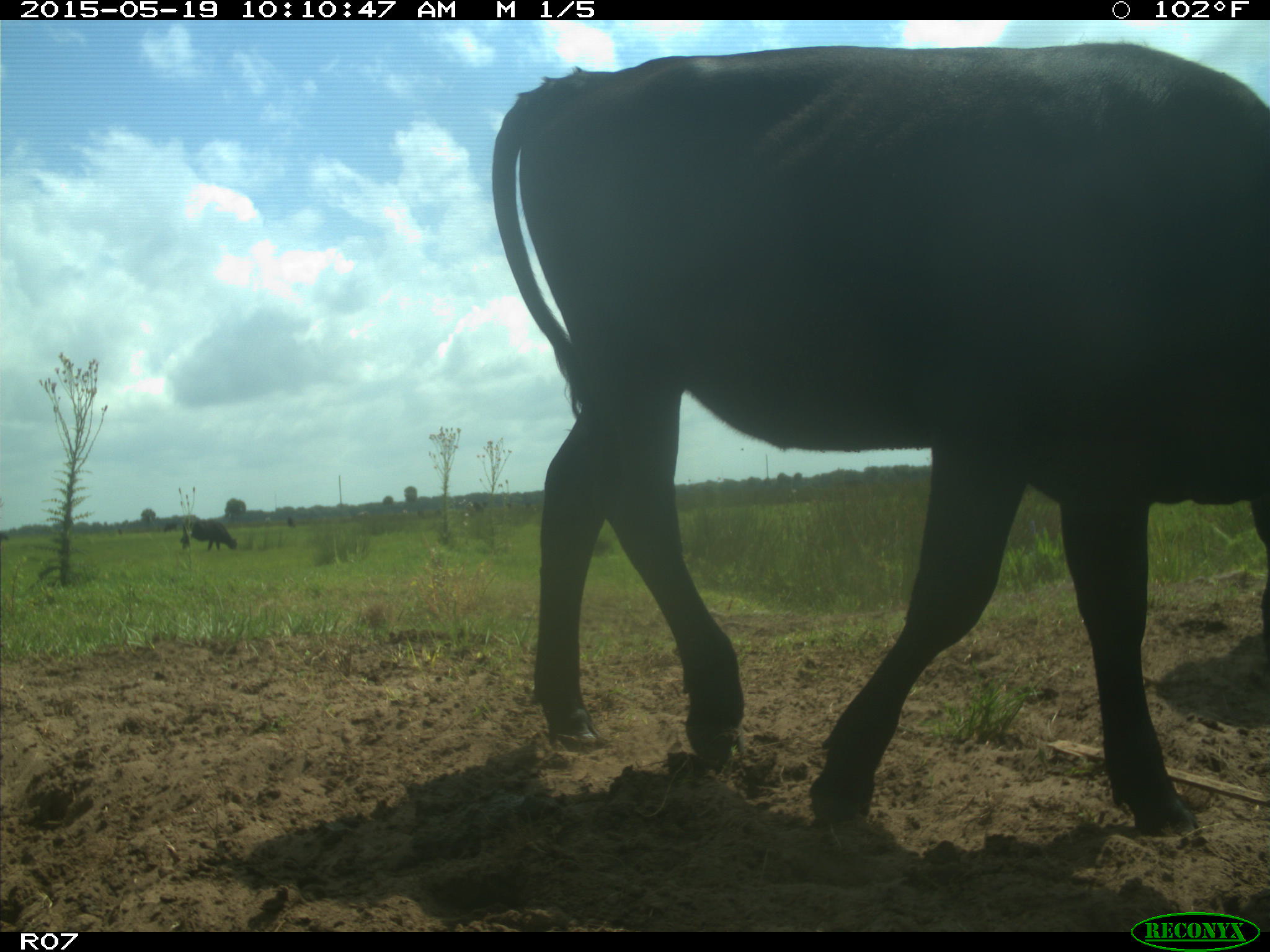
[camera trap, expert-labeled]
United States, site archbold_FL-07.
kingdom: Animalia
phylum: Chordata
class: Mammalia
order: Artiodactyla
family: Bovidae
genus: Bos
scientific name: Bos taurus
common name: domestic cow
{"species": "Bos taurus (domestic cow)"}